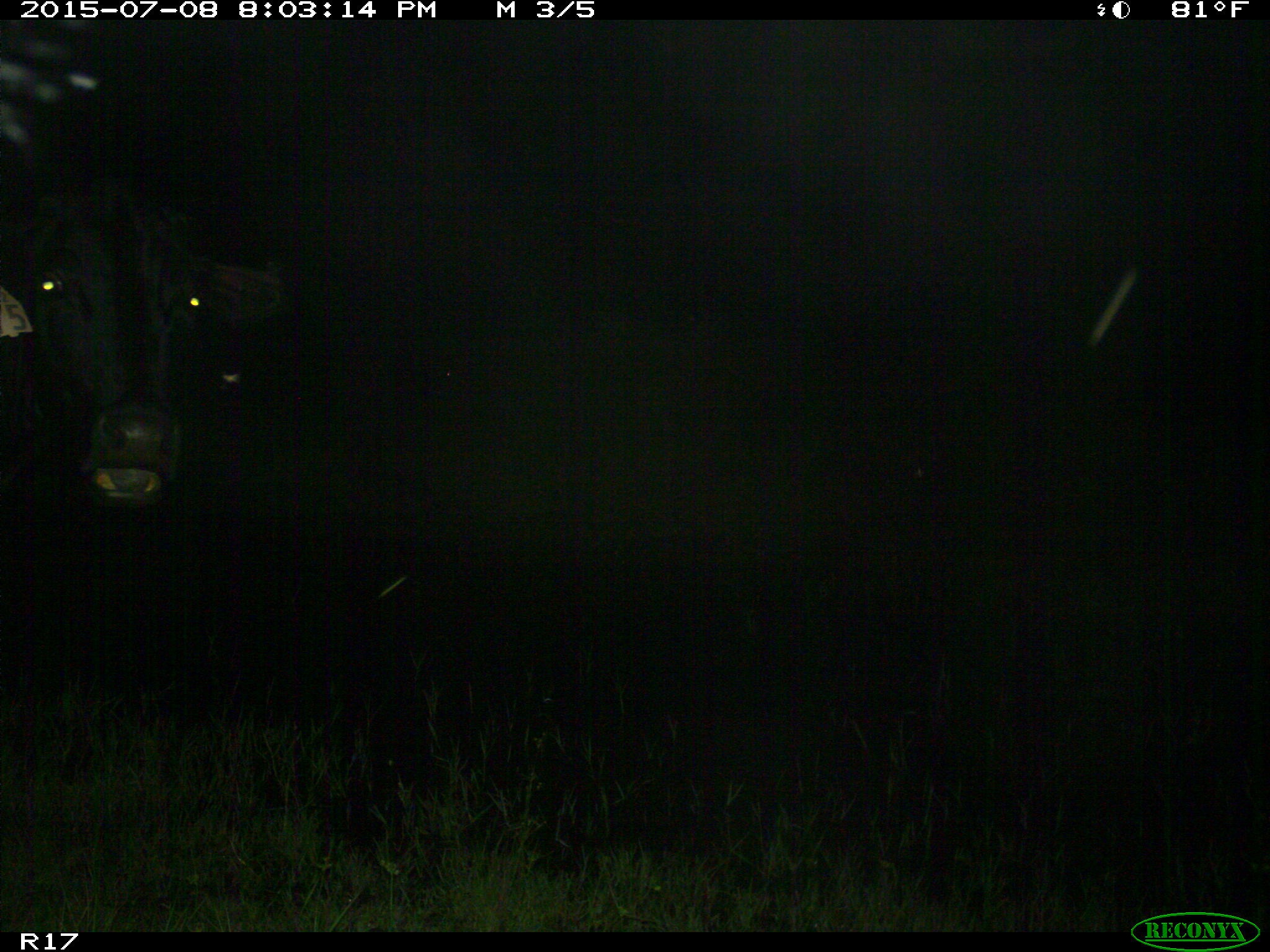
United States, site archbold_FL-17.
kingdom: Animalia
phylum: Chordata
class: Mammalia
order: Artiodactyla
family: Bovidae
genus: Bos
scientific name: Bos taurus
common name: domestic cow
Bos taurus (domestic cow).